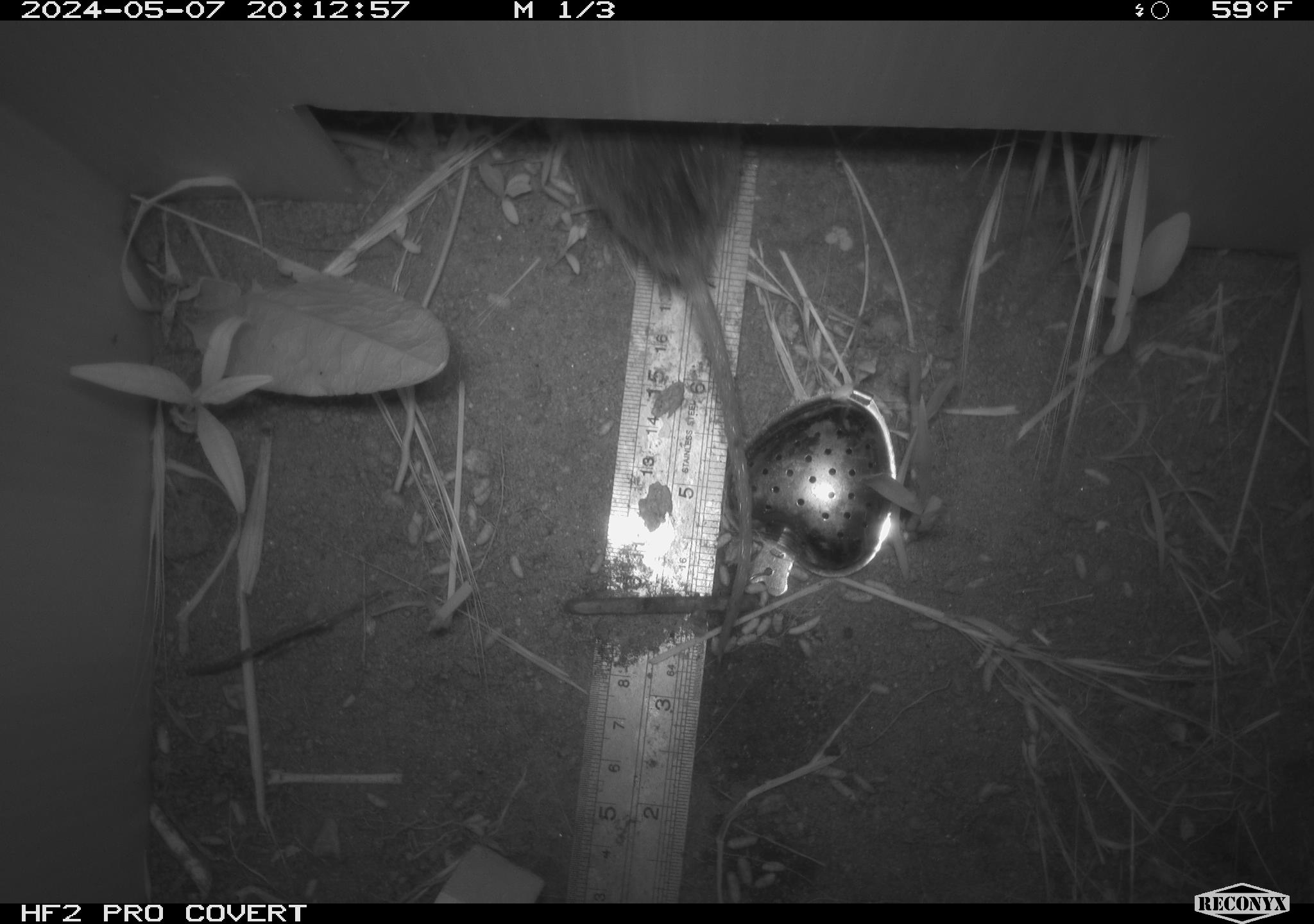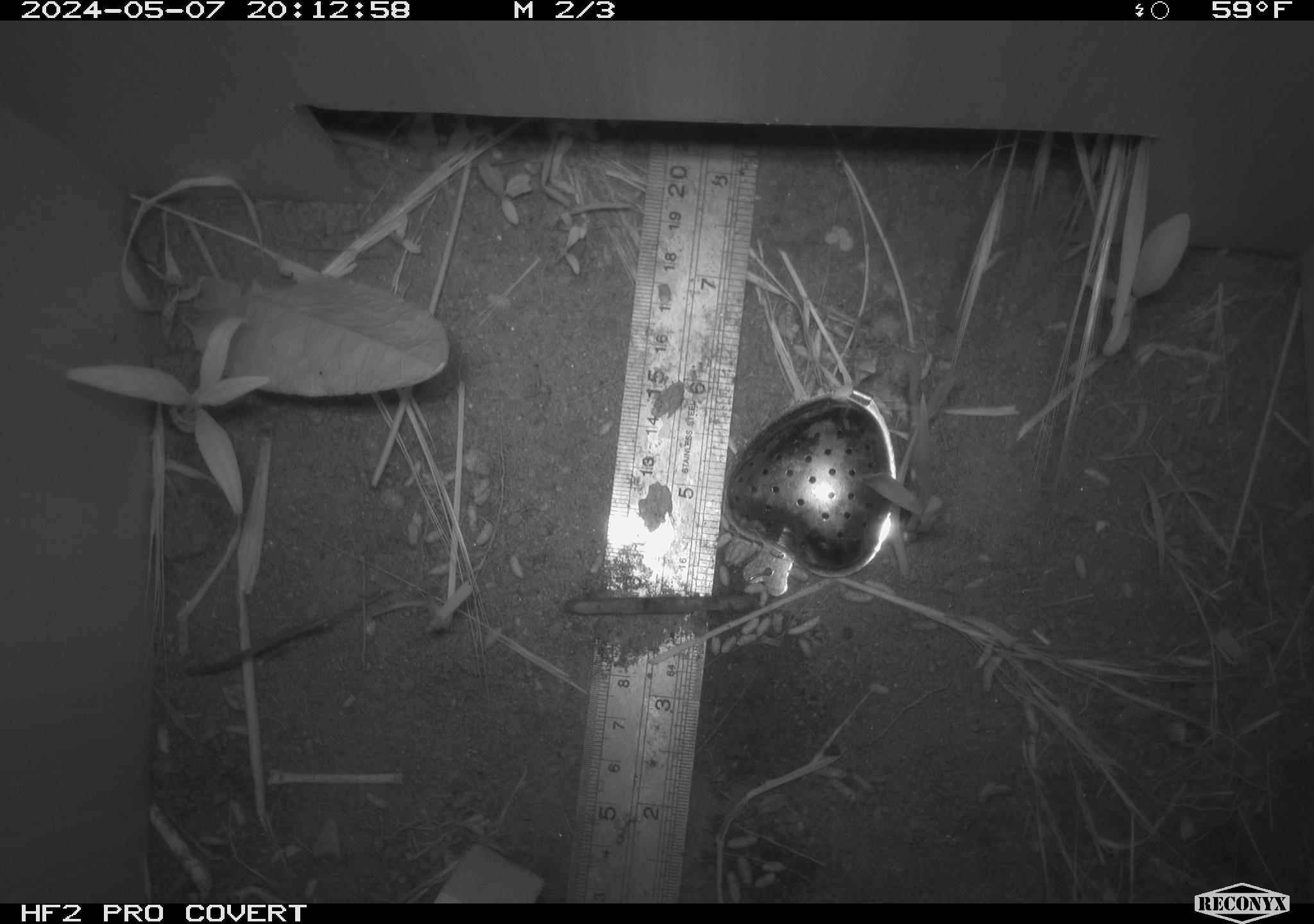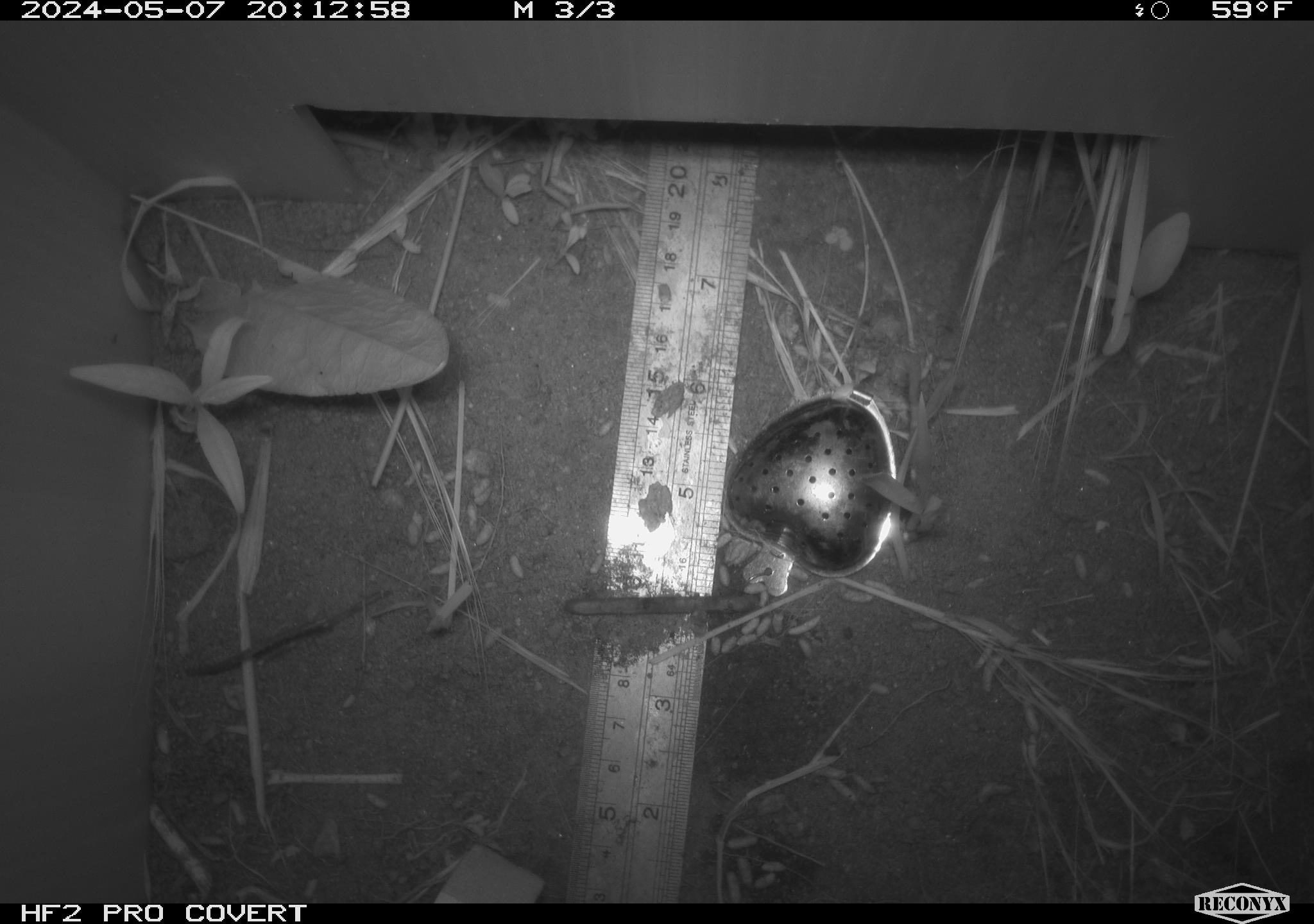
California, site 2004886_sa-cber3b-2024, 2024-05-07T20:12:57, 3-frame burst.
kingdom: Animalia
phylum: Chordata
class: Mammalia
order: Rodentia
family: Cricetidae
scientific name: Arvicolinae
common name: voles, lemmings, and muskrats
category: arvicolinae subfamily